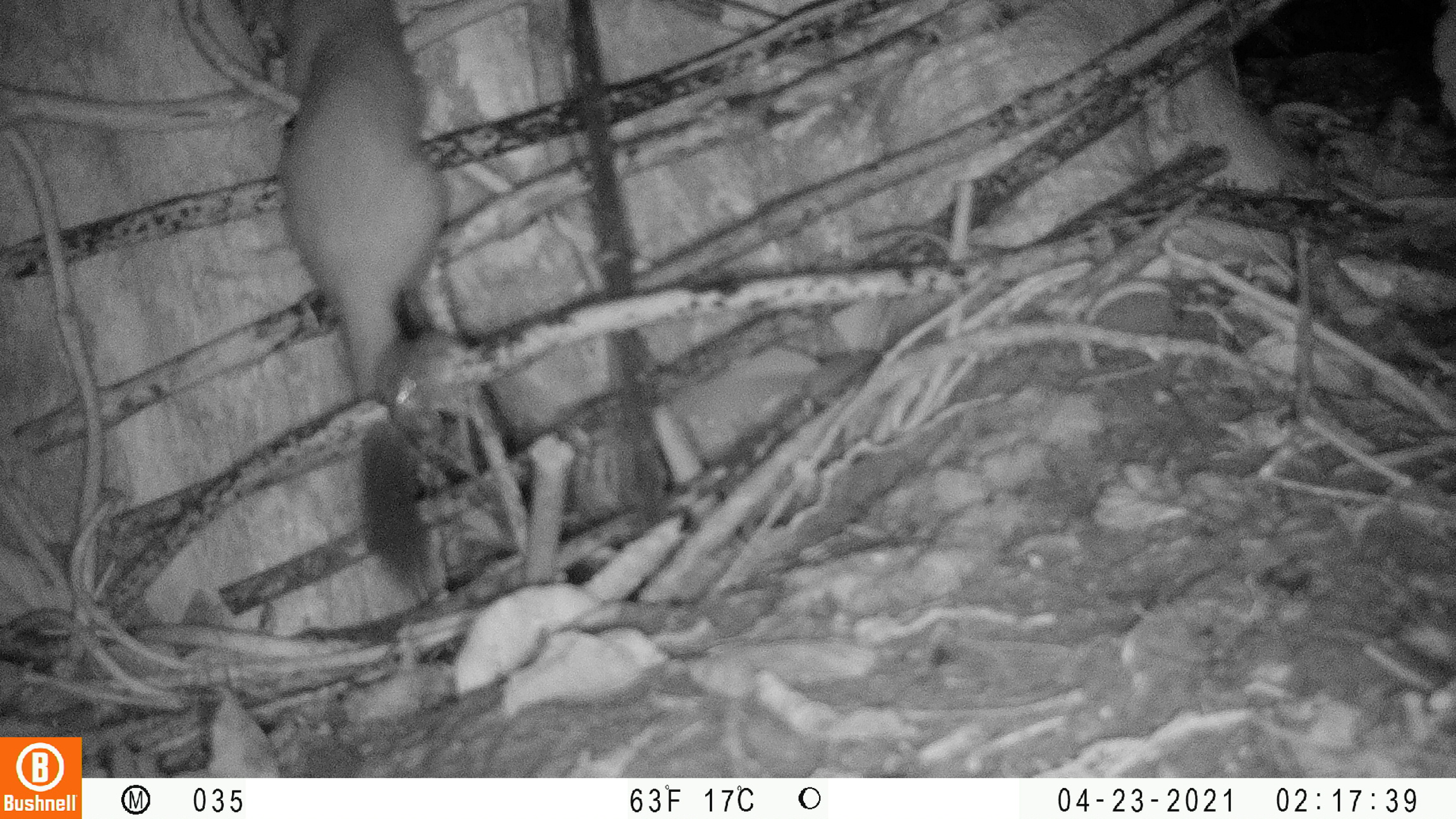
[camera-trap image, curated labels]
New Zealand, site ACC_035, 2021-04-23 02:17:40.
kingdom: Animalia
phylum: Chordata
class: Mammalia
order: Carnivora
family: Mustelidae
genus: Mustela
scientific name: Mustela erminea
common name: stoat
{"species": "stoat (Mustela erminea)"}